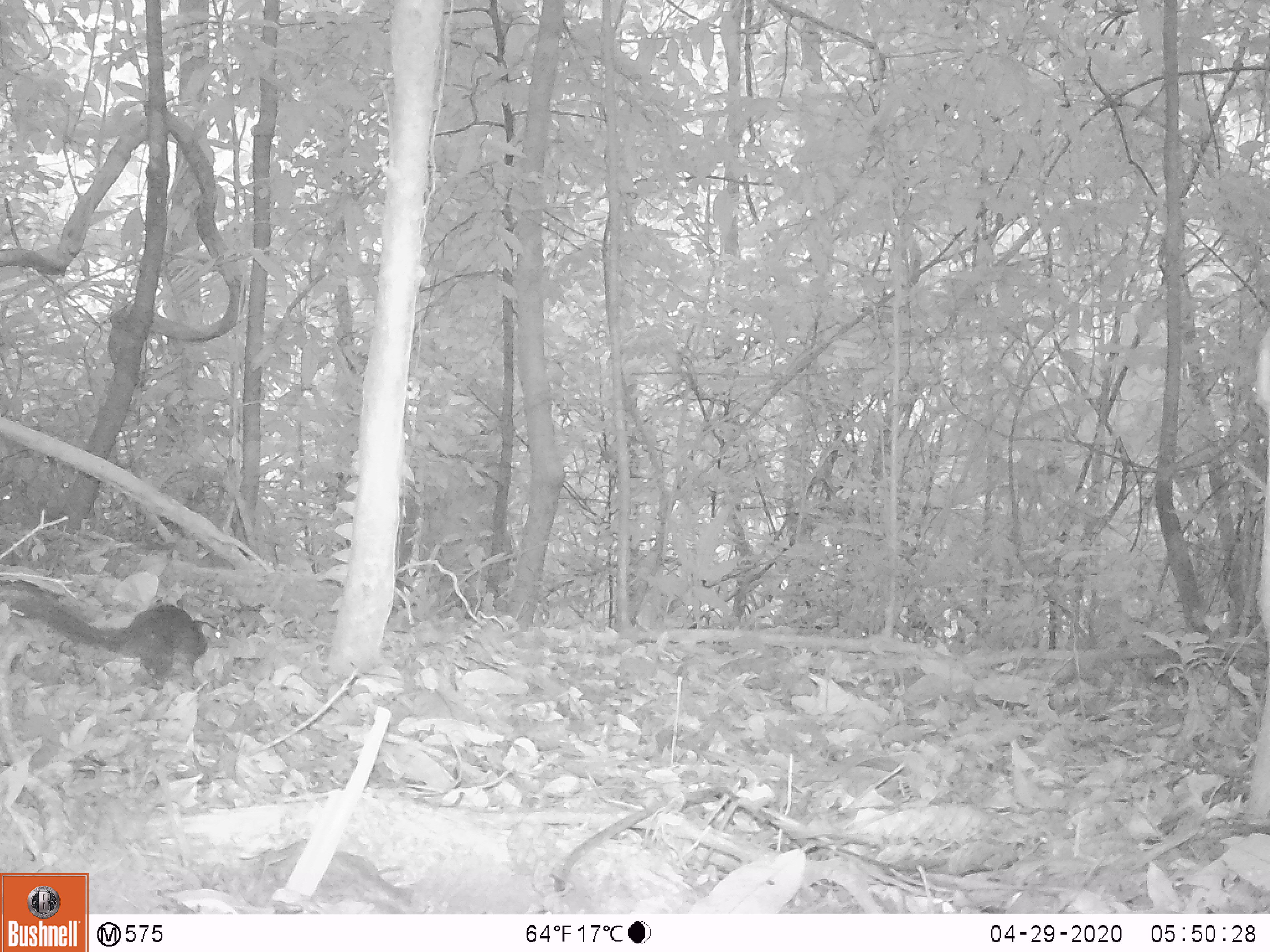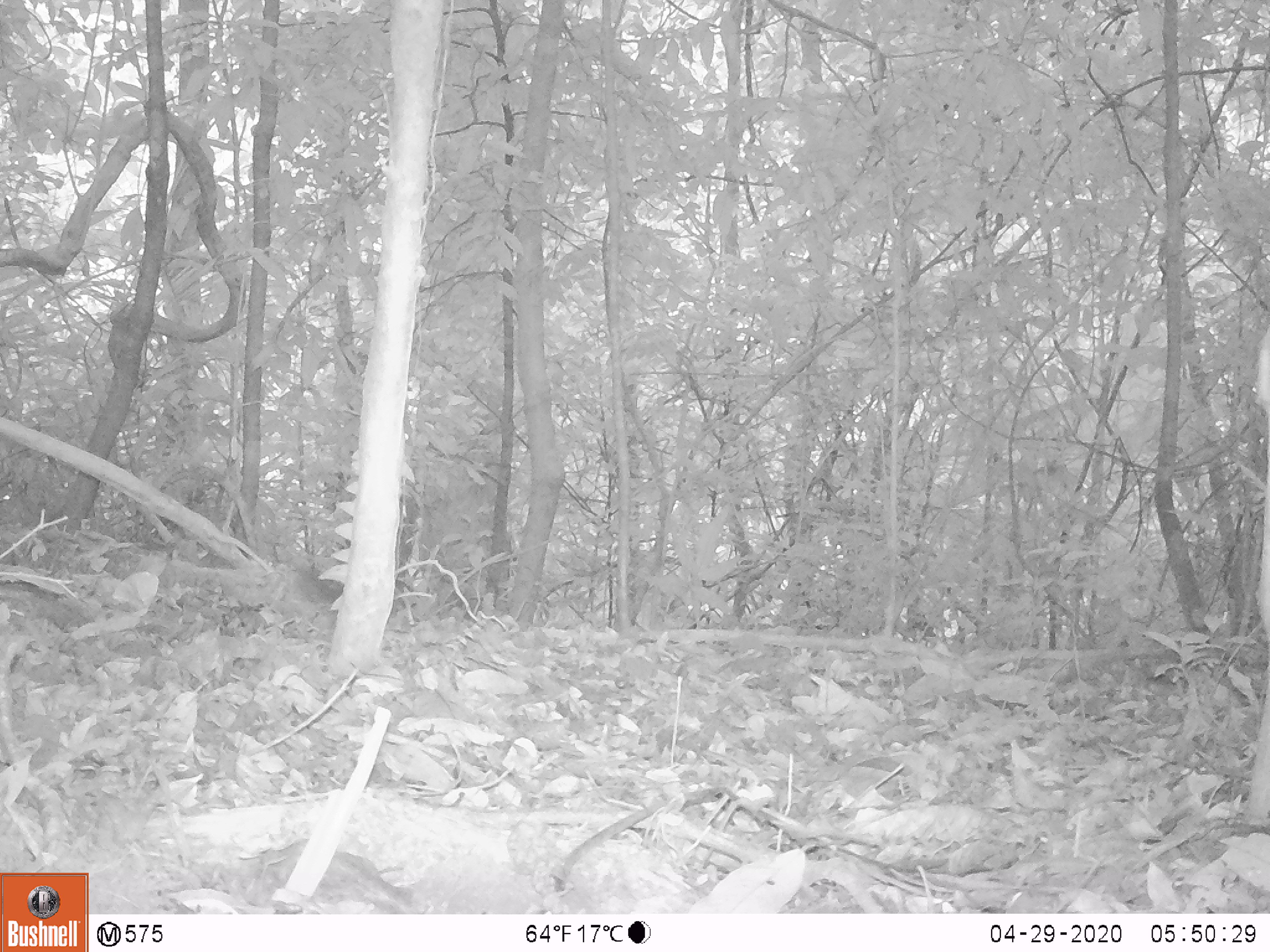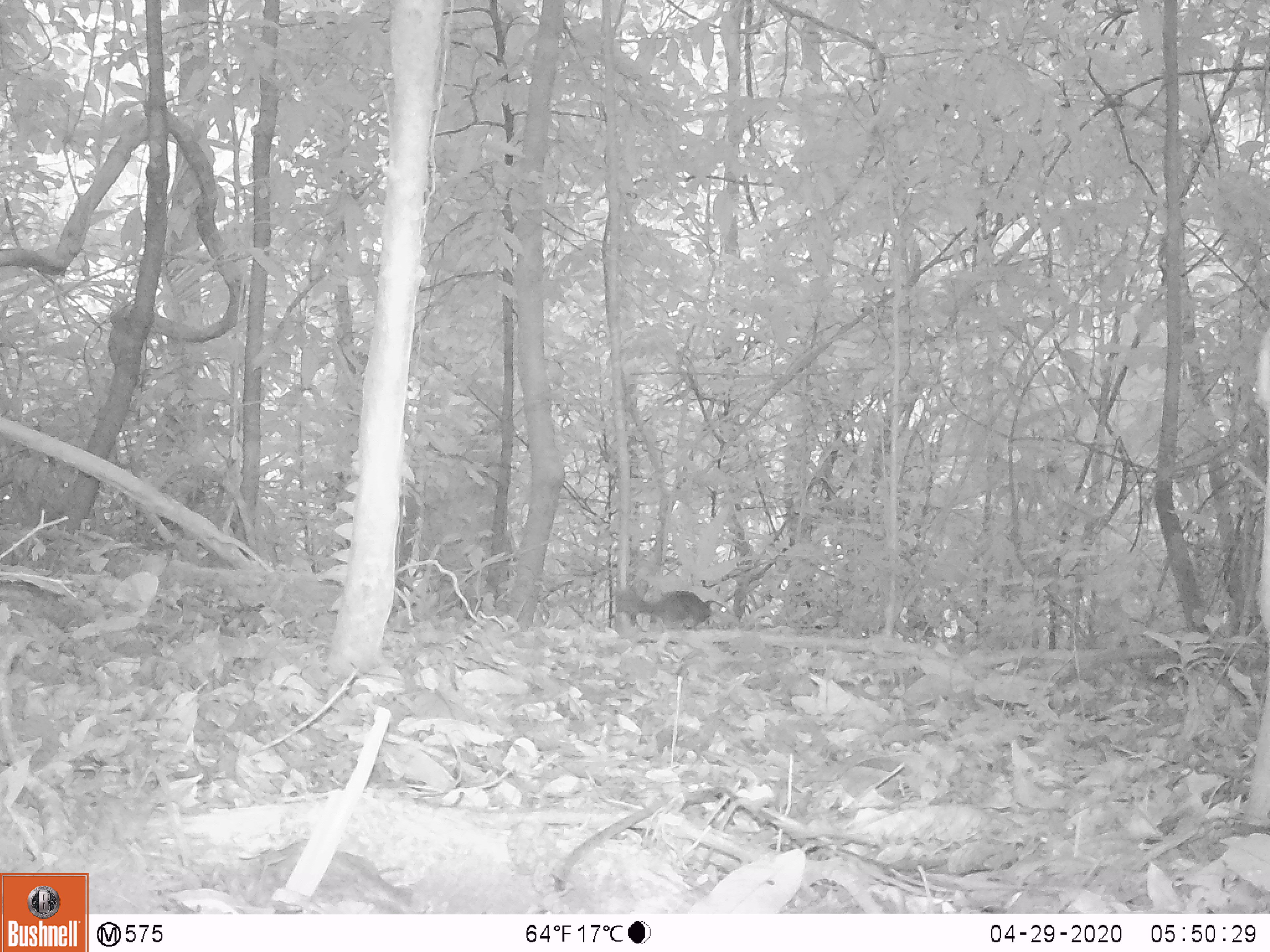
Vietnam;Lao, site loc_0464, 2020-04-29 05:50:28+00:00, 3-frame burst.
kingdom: Animalia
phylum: Chordata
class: Mammalia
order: Scandentia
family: Tupaiidae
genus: Tupaia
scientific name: Tupaia belangeri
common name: northern treeshrew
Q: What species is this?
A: Northern treeshrew (Tupaia belangeri).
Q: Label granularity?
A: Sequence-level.